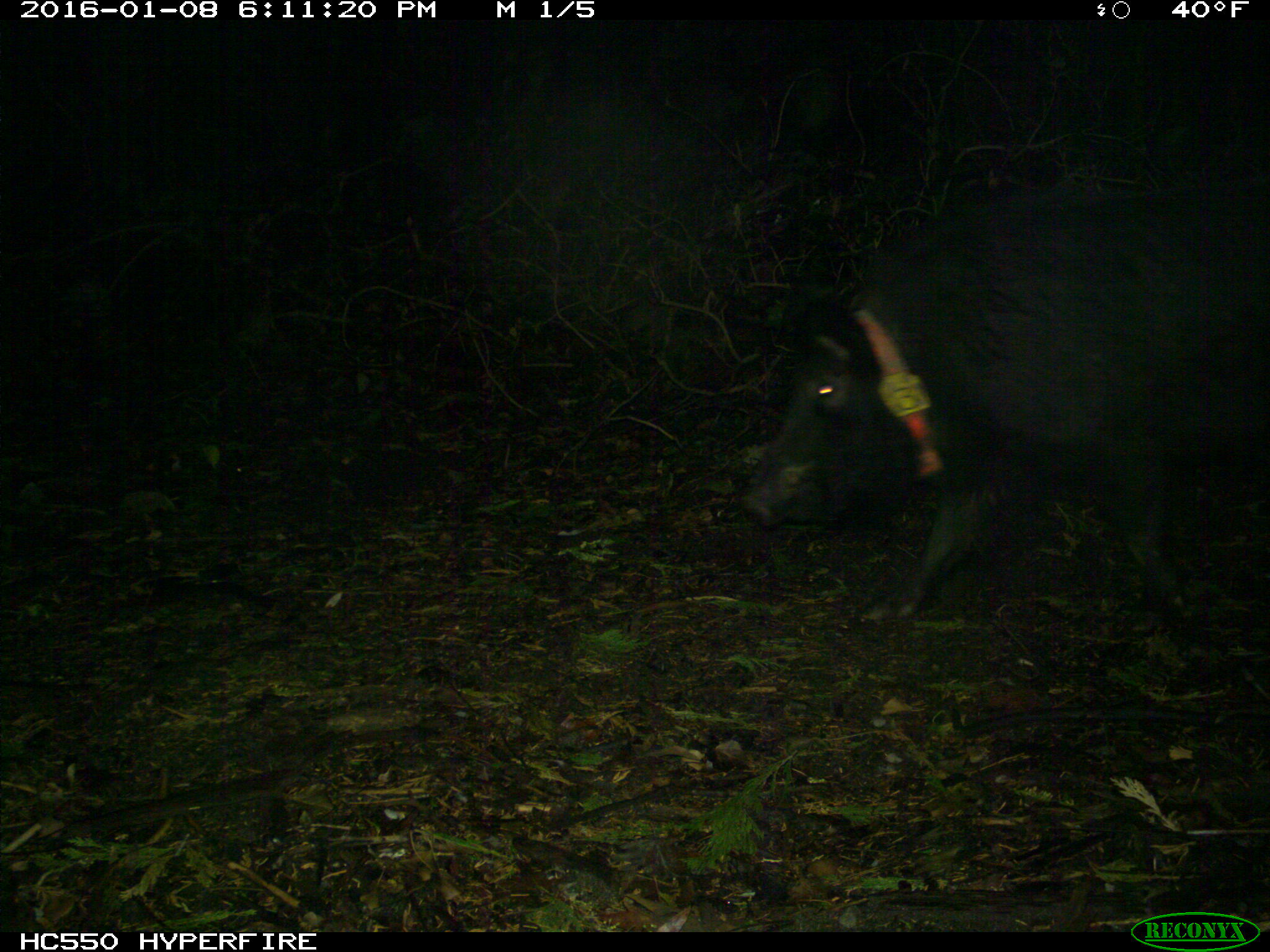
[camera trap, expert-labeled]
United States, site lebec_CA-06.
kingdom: Animalia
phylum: Chordata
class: Mammalia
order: Artiodactyla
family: Suidae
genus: Sus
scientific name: Sus scrofa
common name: wild boar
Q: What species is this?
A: Sus scrofa (wild boar).